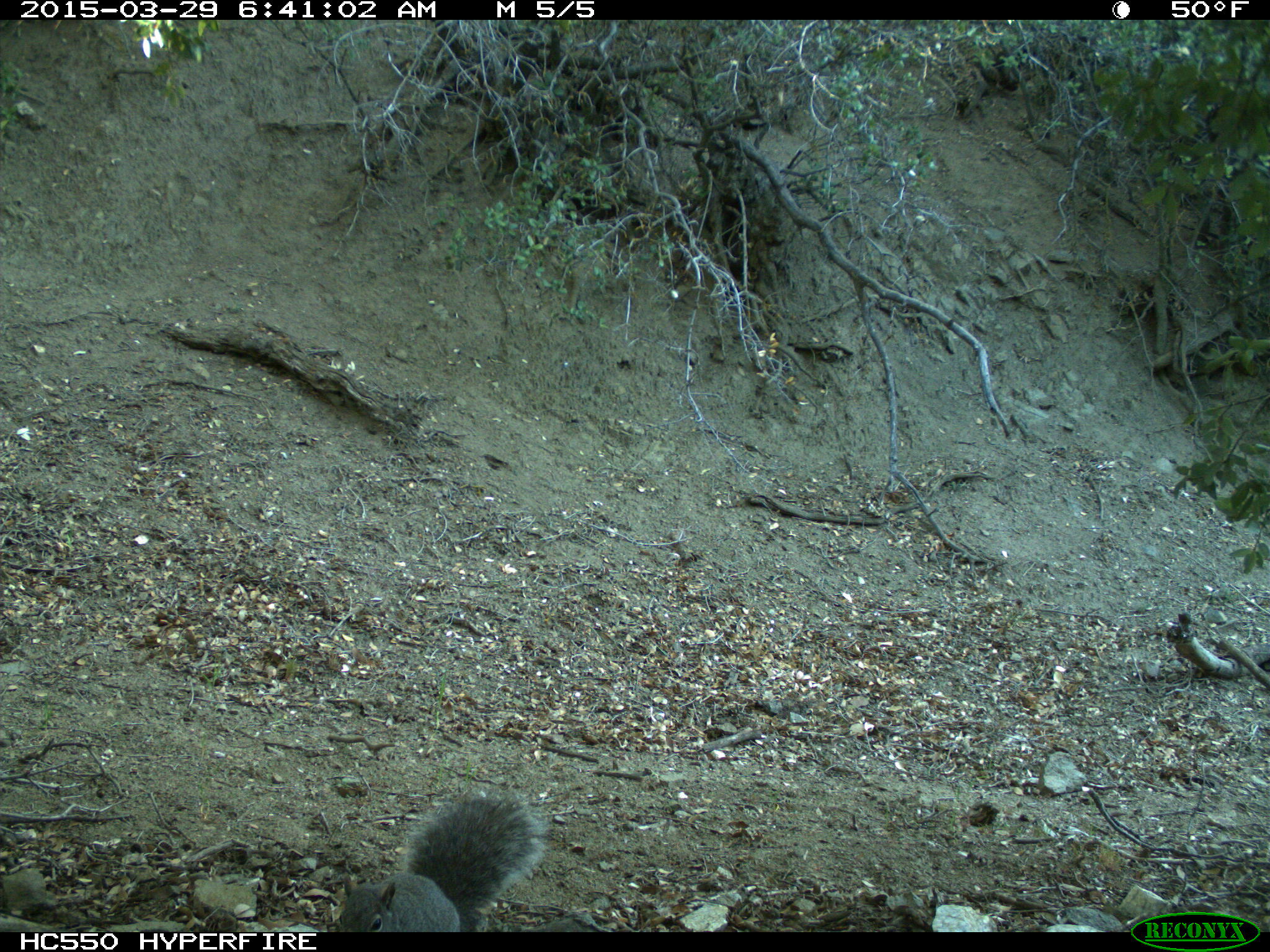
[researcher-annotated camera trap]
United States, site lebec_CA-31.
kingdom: Animalia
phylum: Chordata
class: Mammalia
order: Rodentia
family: Sciuridae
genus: Sciurus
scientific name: Sciurus carolinensis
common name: eastern gray squirrel